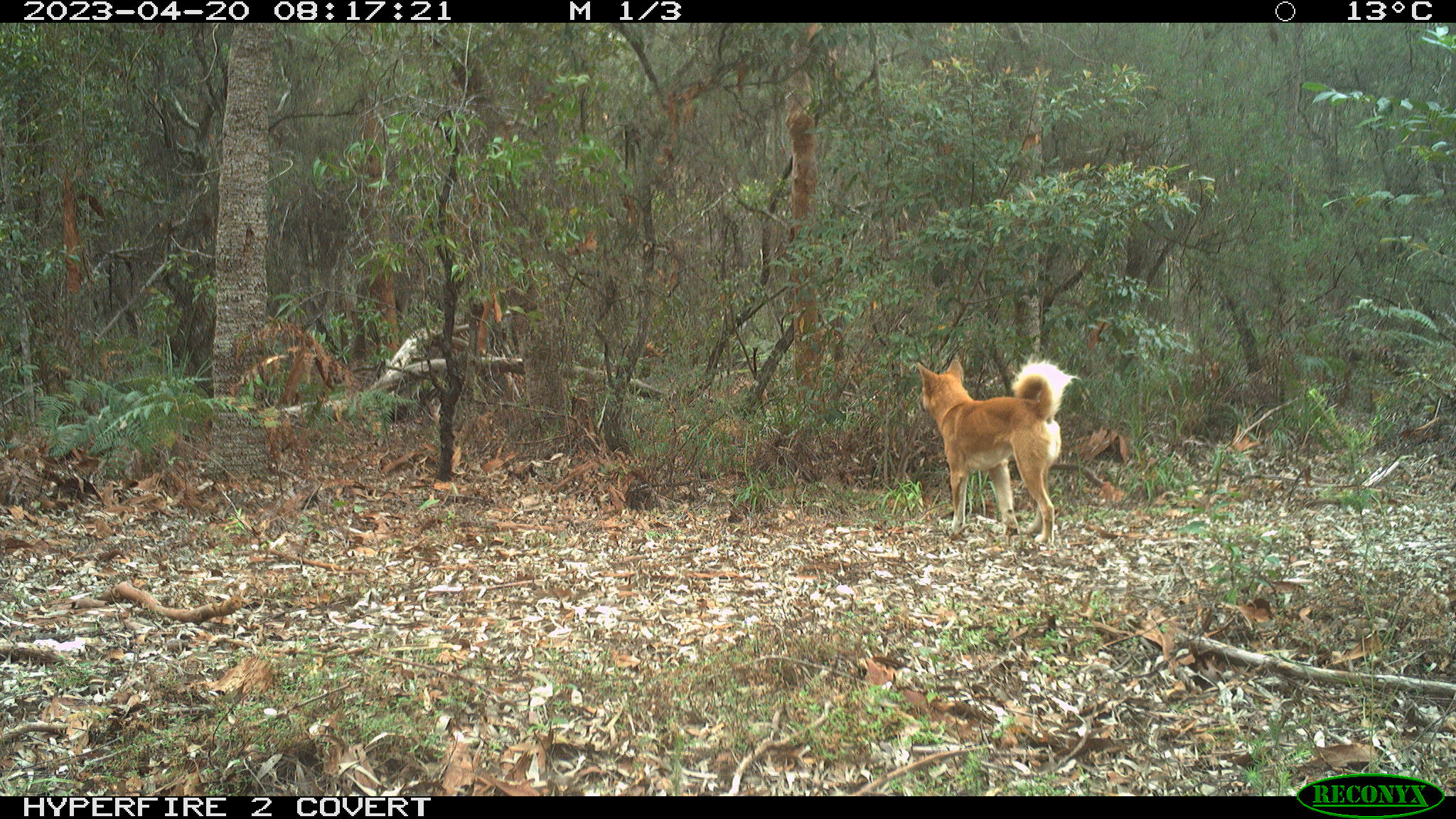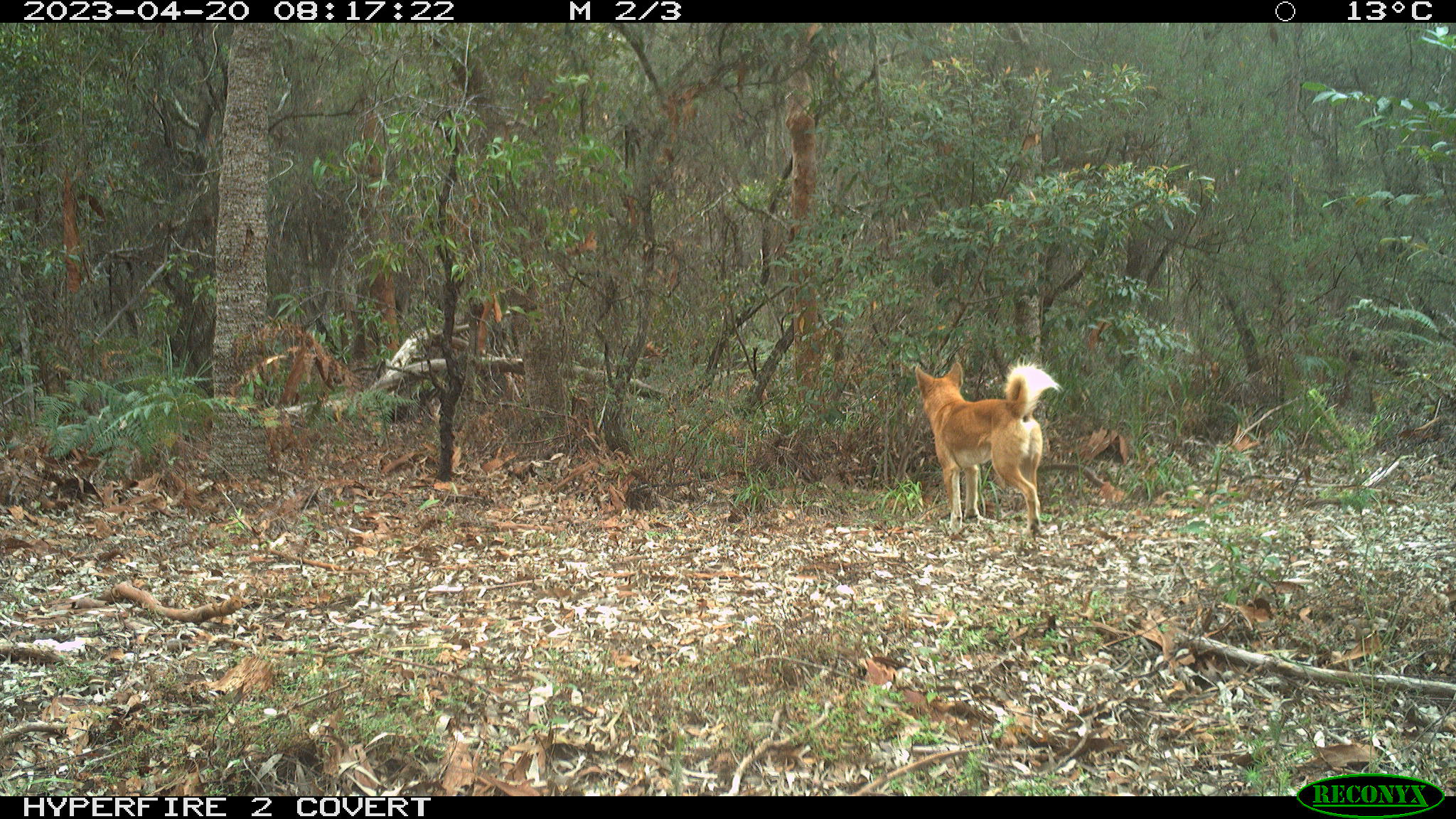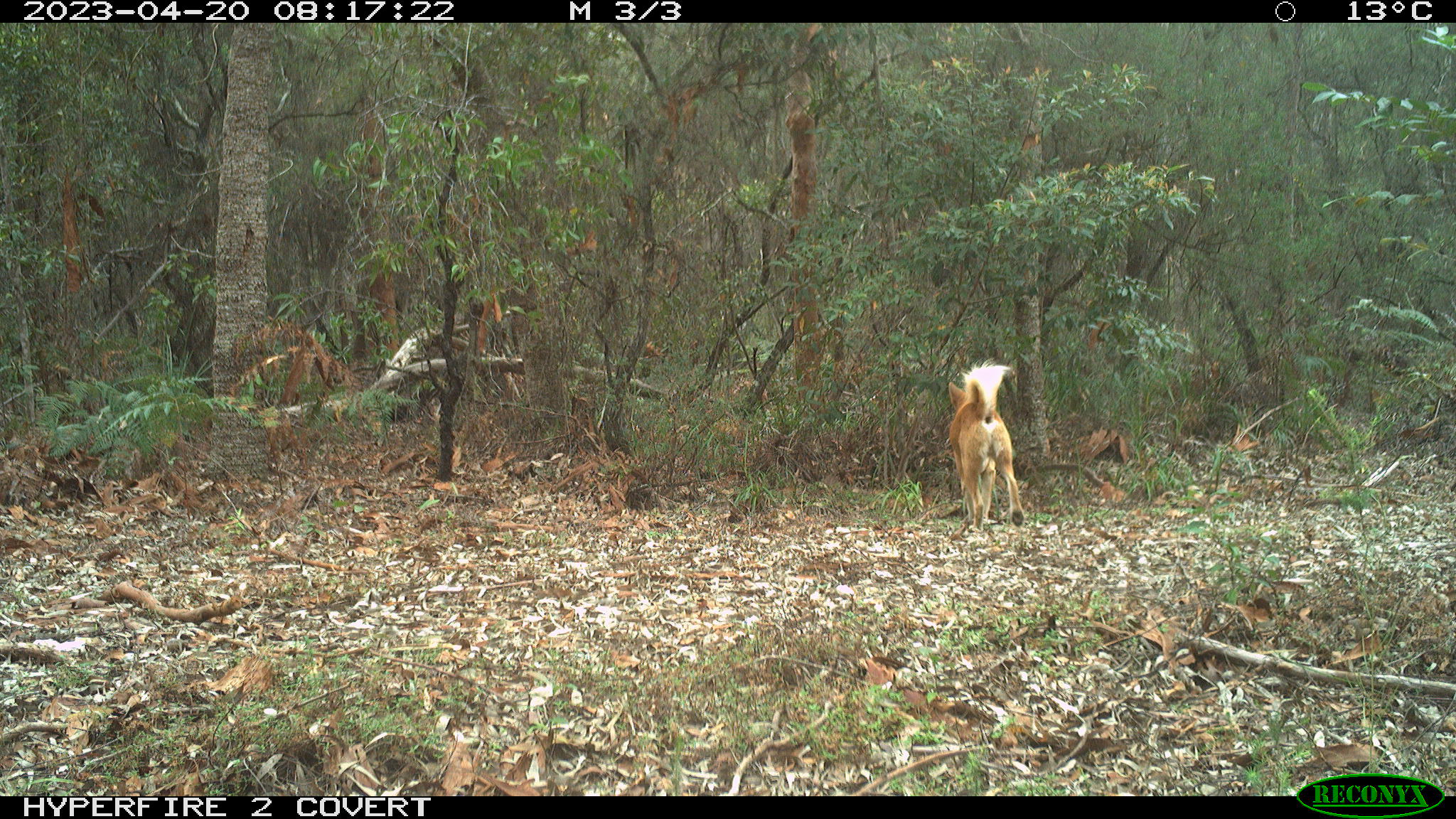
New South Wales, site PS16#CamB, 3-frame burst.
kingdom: Animalia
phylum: Chordata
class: Mammalia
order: Carnivora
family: Canidae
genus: Canis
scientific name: Canis familiaris dingo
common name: dingo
Dingo (Canis familiaris dingo).